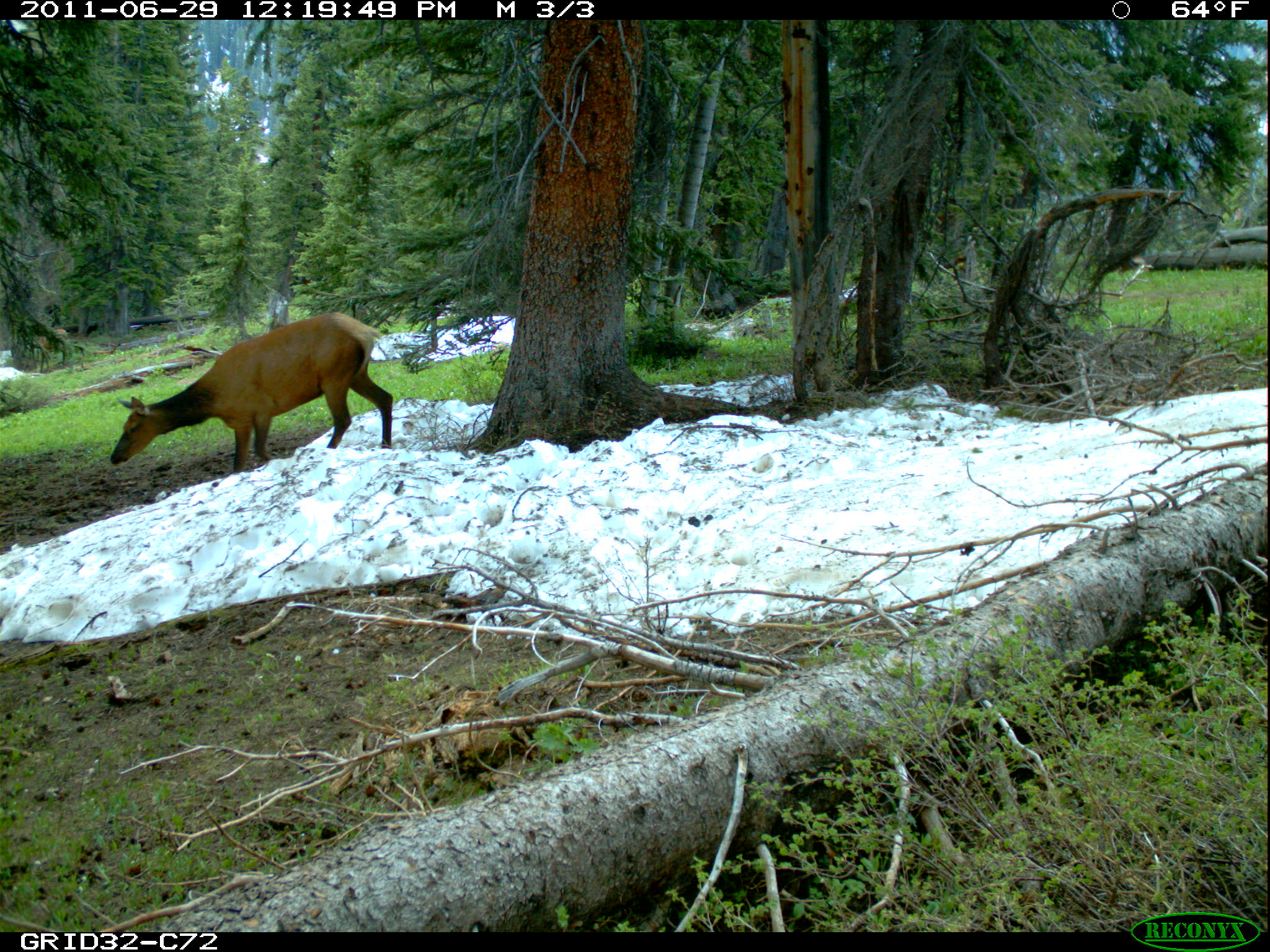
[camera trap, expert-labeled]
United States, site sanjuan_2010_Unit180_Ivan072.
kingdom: Animalia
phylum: Chordata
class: Mammalia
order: Artiodactyla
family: Cervidae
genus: Cervus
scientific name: Cervus elaphus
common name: red deer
Cervus elaphus (red deer).